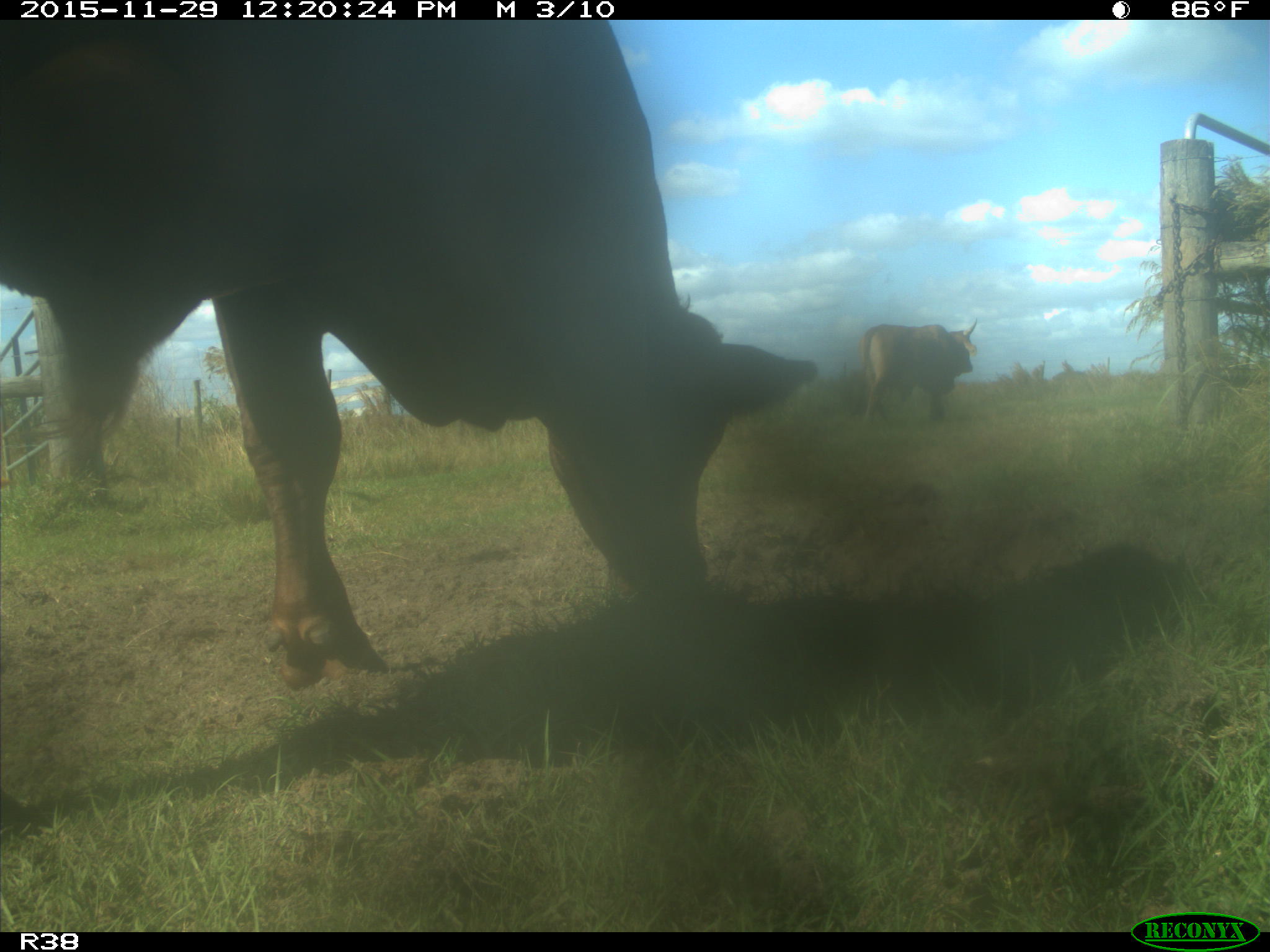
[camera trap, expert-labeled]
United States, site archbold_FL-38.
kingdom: Animalia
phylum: Chordata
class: Mammalia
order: Artiodactyla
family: Bovidae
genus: Bos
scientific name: Bos taurus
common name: domestic cow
Bos taurus (domestic cow).